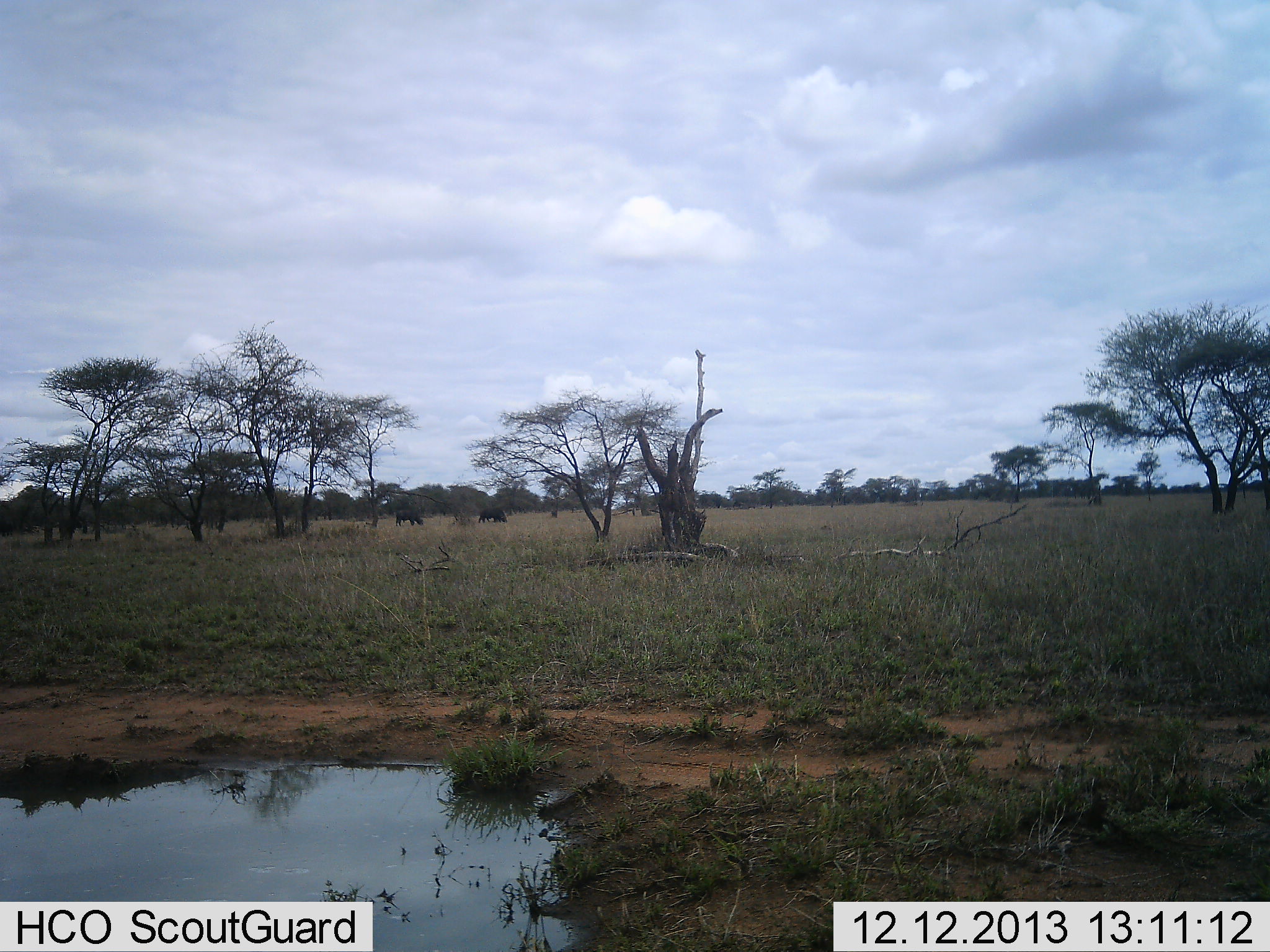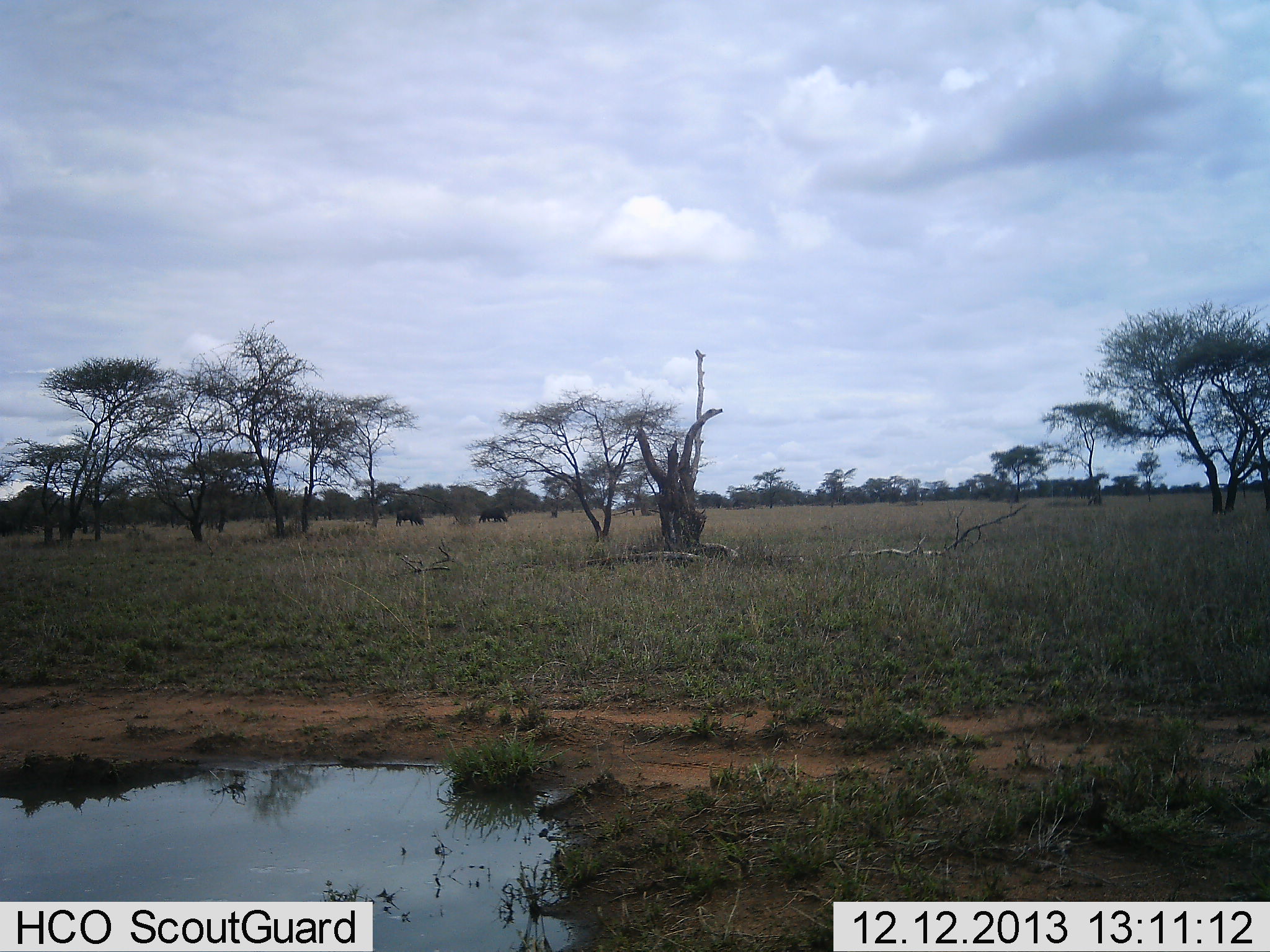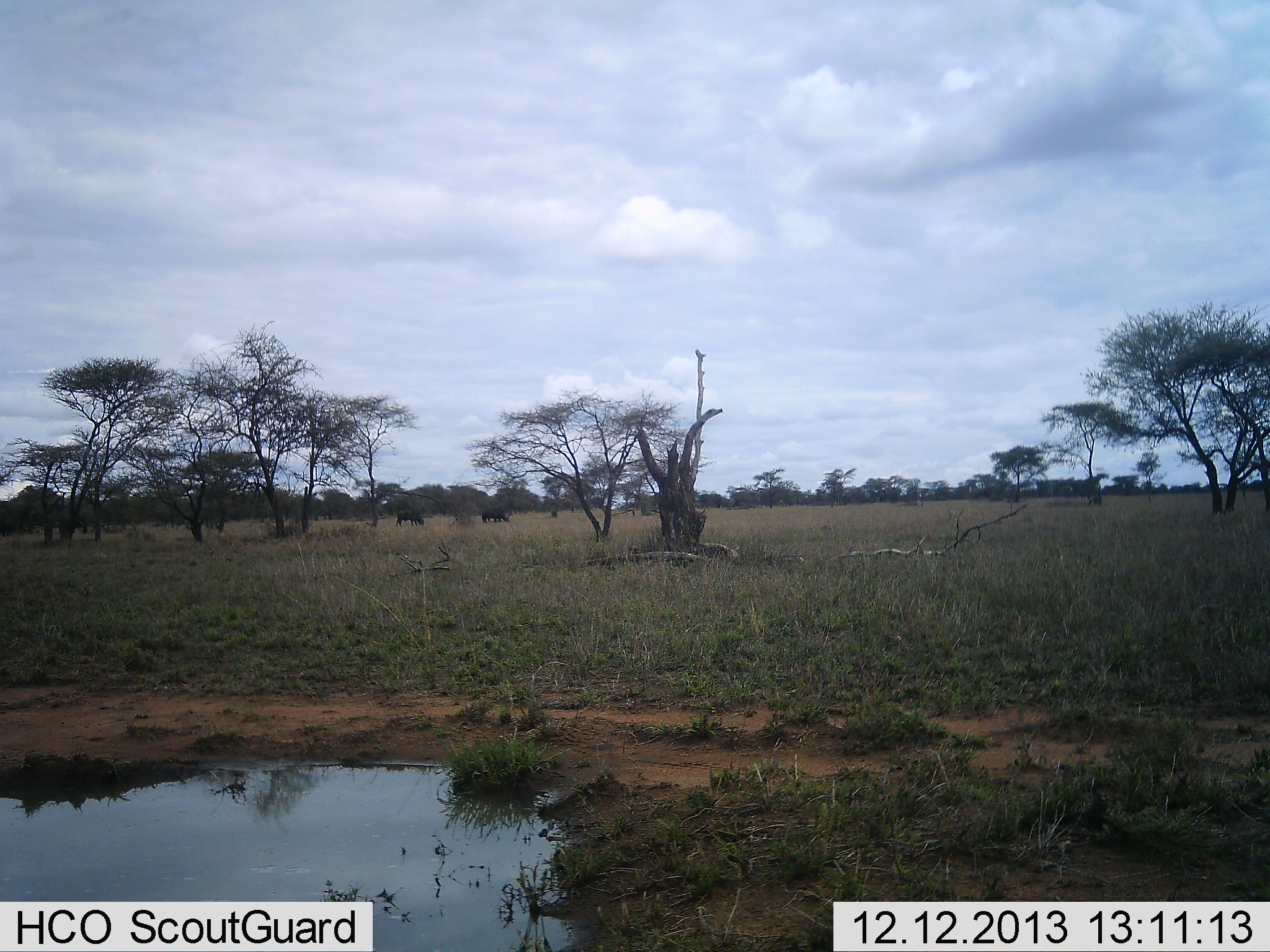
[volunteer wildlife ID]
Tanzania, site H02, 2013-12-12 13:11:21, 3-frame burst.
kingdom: Animalia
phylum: Chordata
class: Mammalia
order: Artiodactyla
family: Bovidae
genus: Connochaetes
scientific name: Connochaetes taurinus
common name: blue wildebeest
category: wildebeest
Wildebeest (blue wildebeest) (Connochaetes taurinus), count 2. Behavior (volunteer vote fractions): standing 29%, resting 0%, moving 14%, interacting 0%. Young present (vote fraction): 0%. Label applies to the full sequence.